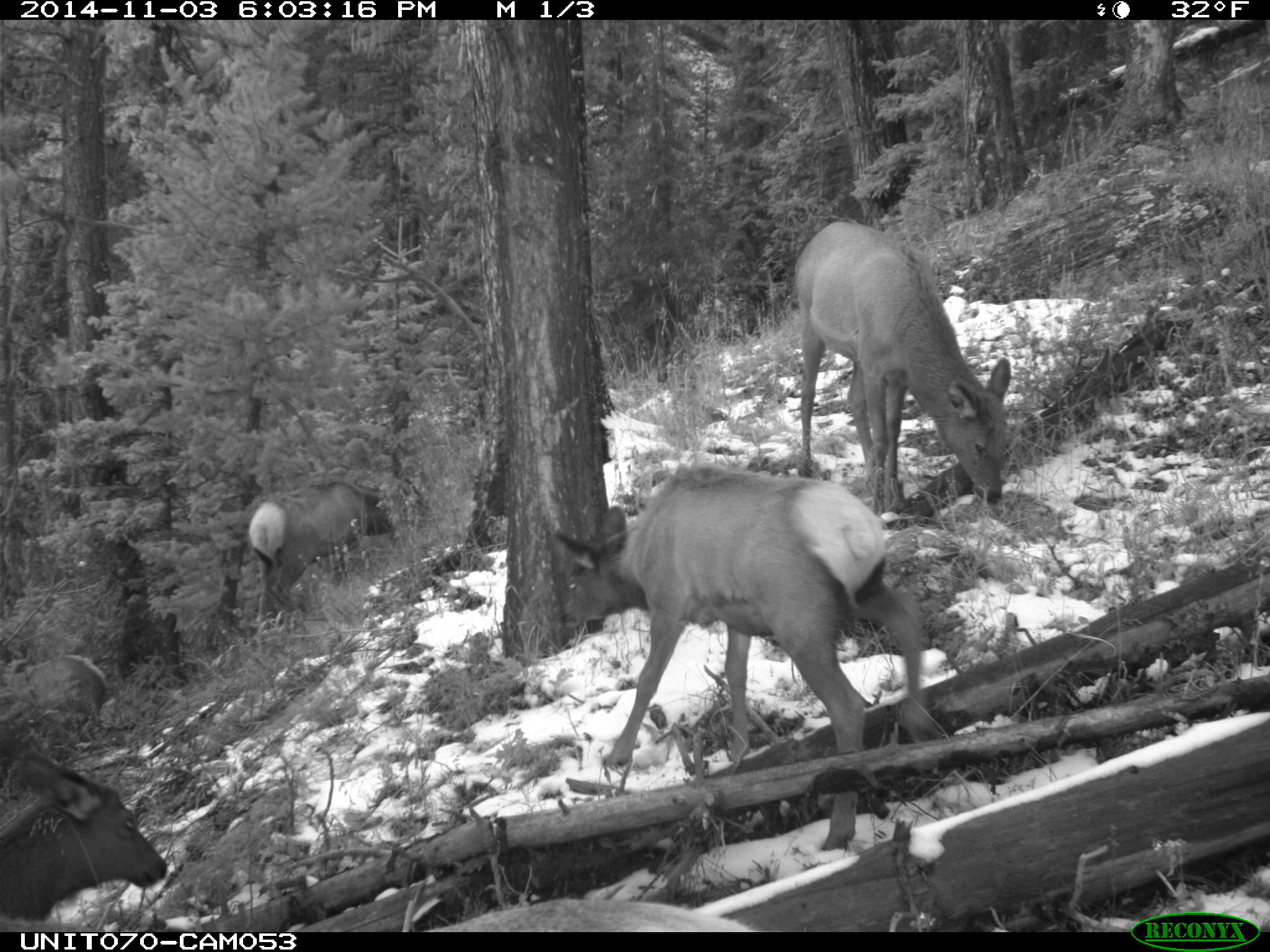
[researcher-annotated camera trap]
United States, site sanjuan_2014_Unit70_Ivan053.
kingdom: Animalia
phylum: Chordata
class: Mammalia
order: Artiodactyla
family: Cervidae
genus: Cervus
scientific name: Cervus elaphus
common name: red deer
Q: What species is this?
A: Cervus elaphus (red deer).